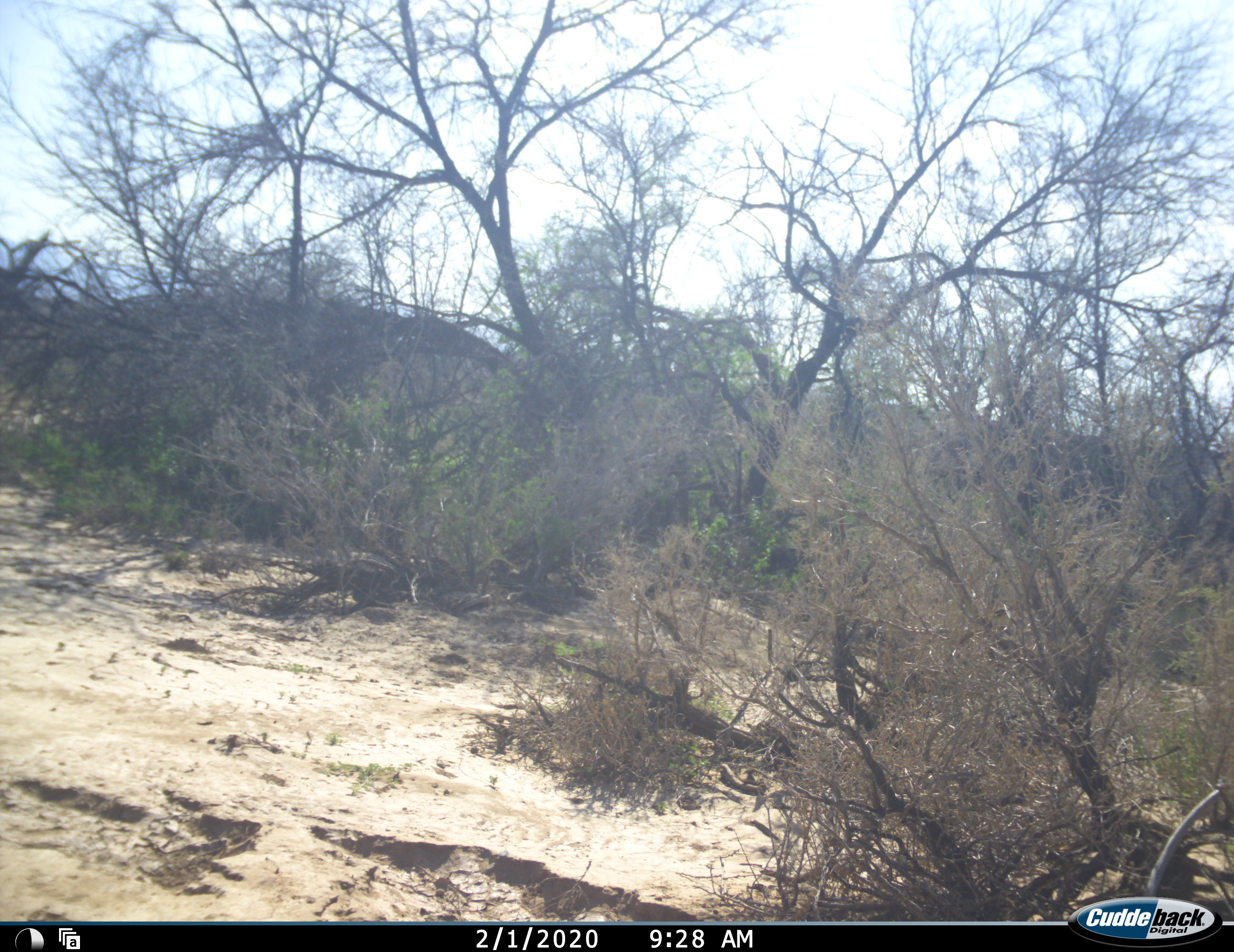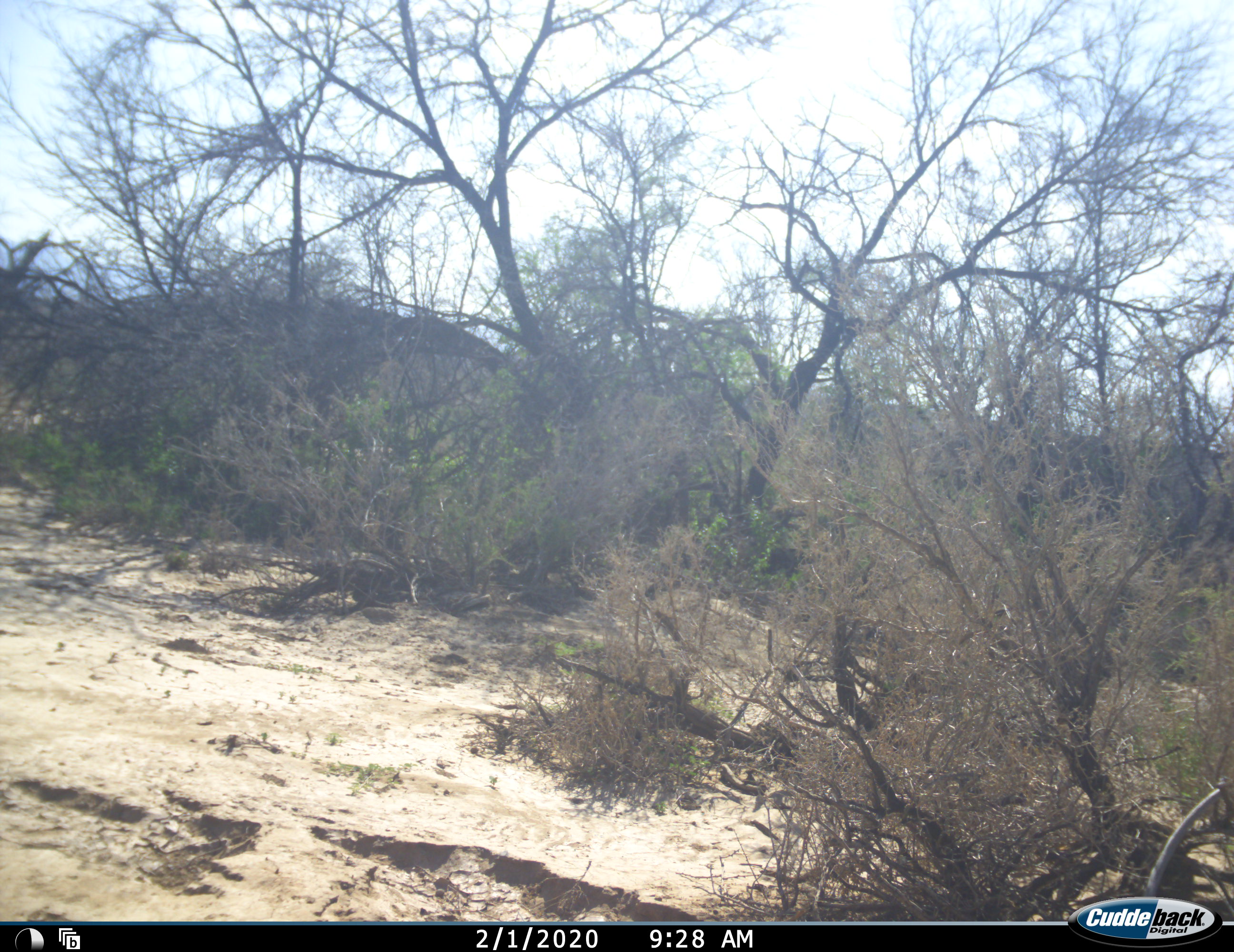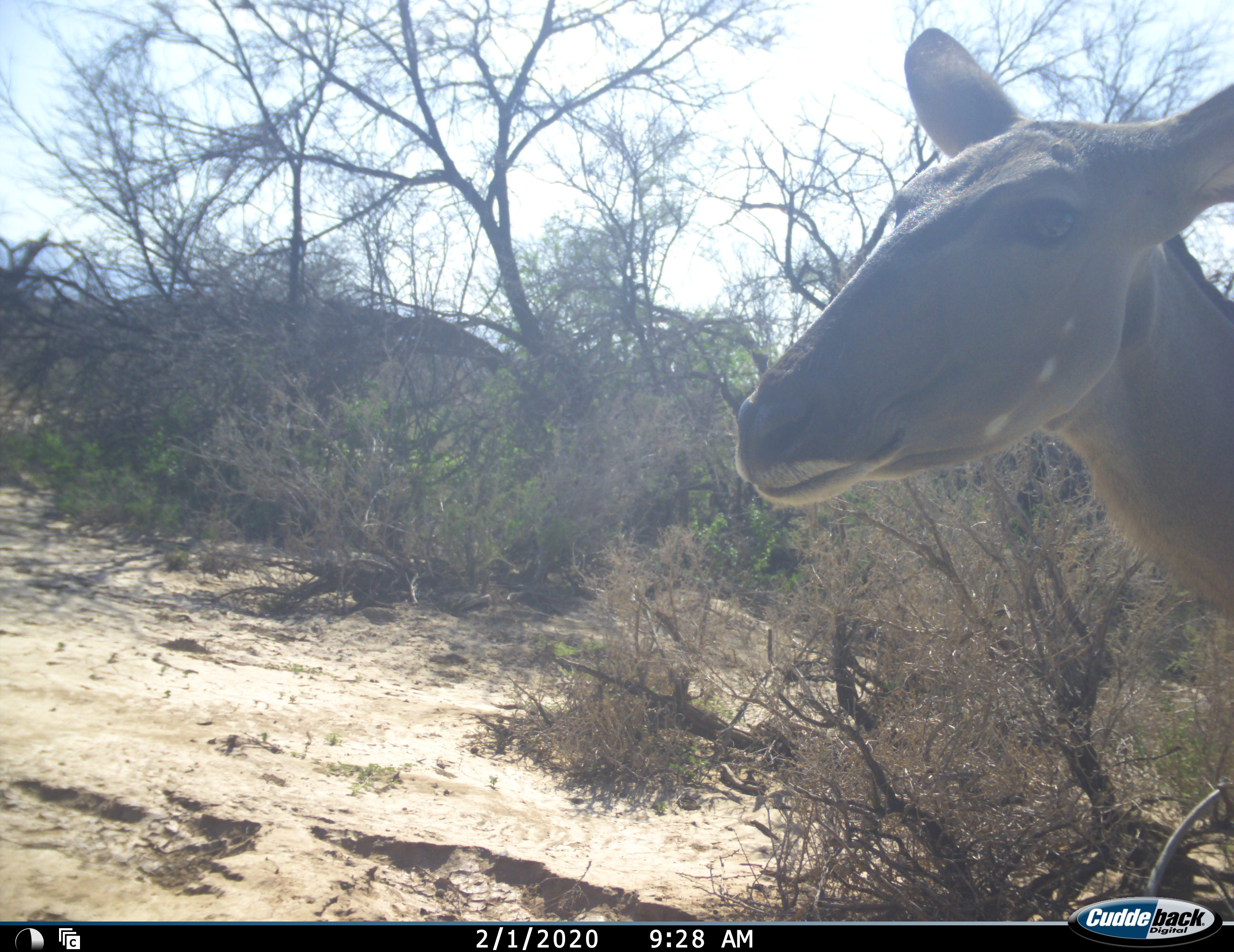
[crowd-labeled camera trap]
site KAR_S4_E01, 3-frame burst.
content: unidentified animal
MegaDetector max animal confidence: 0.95